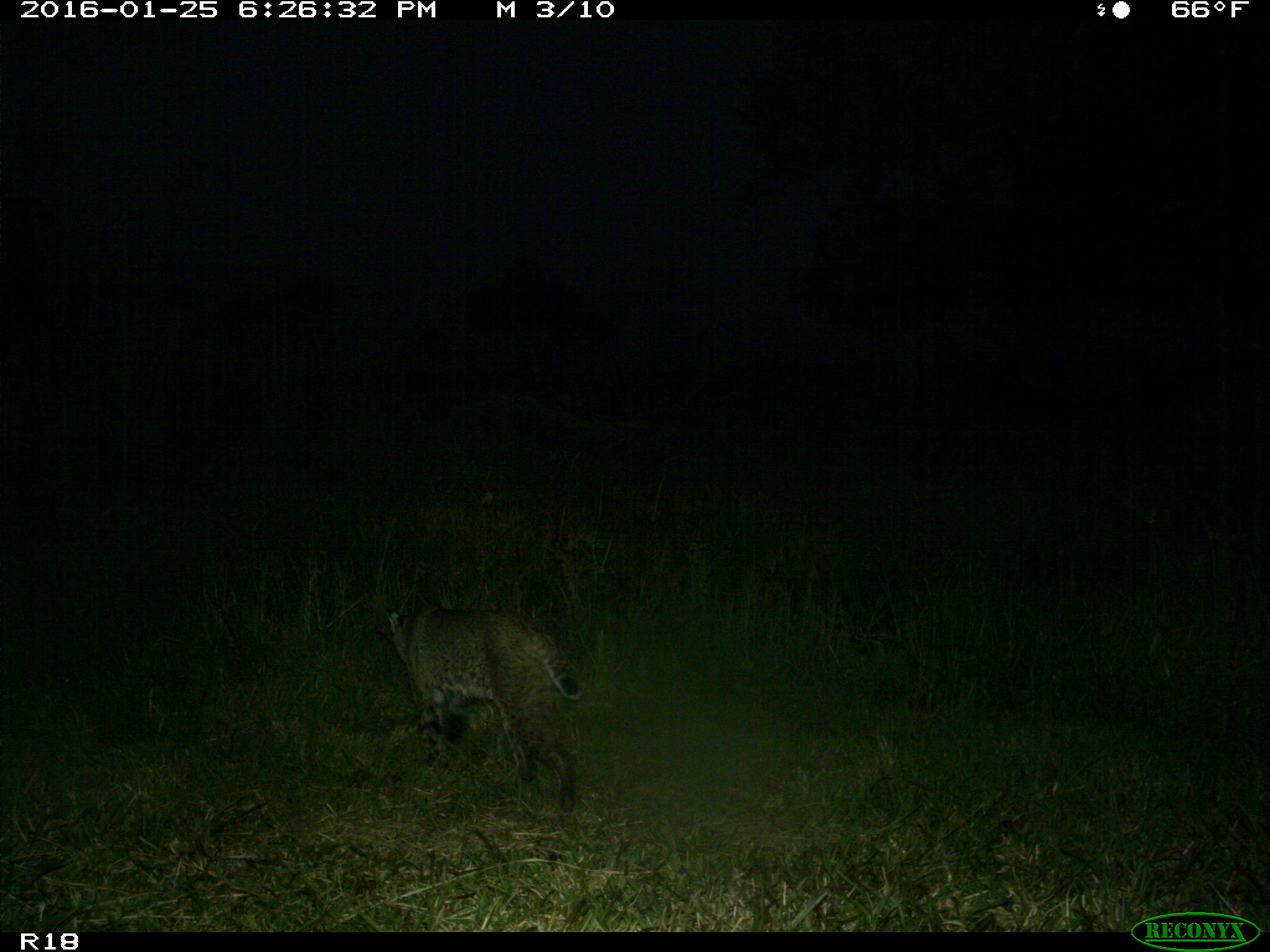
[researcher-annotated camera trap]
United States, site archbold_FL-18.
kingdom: Animalia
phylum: Chordata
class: Mammalia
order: Carnivora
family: Felidae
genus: Lynx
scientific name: Lynx rufus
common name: bobcat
Lynx rufus (bobcat).